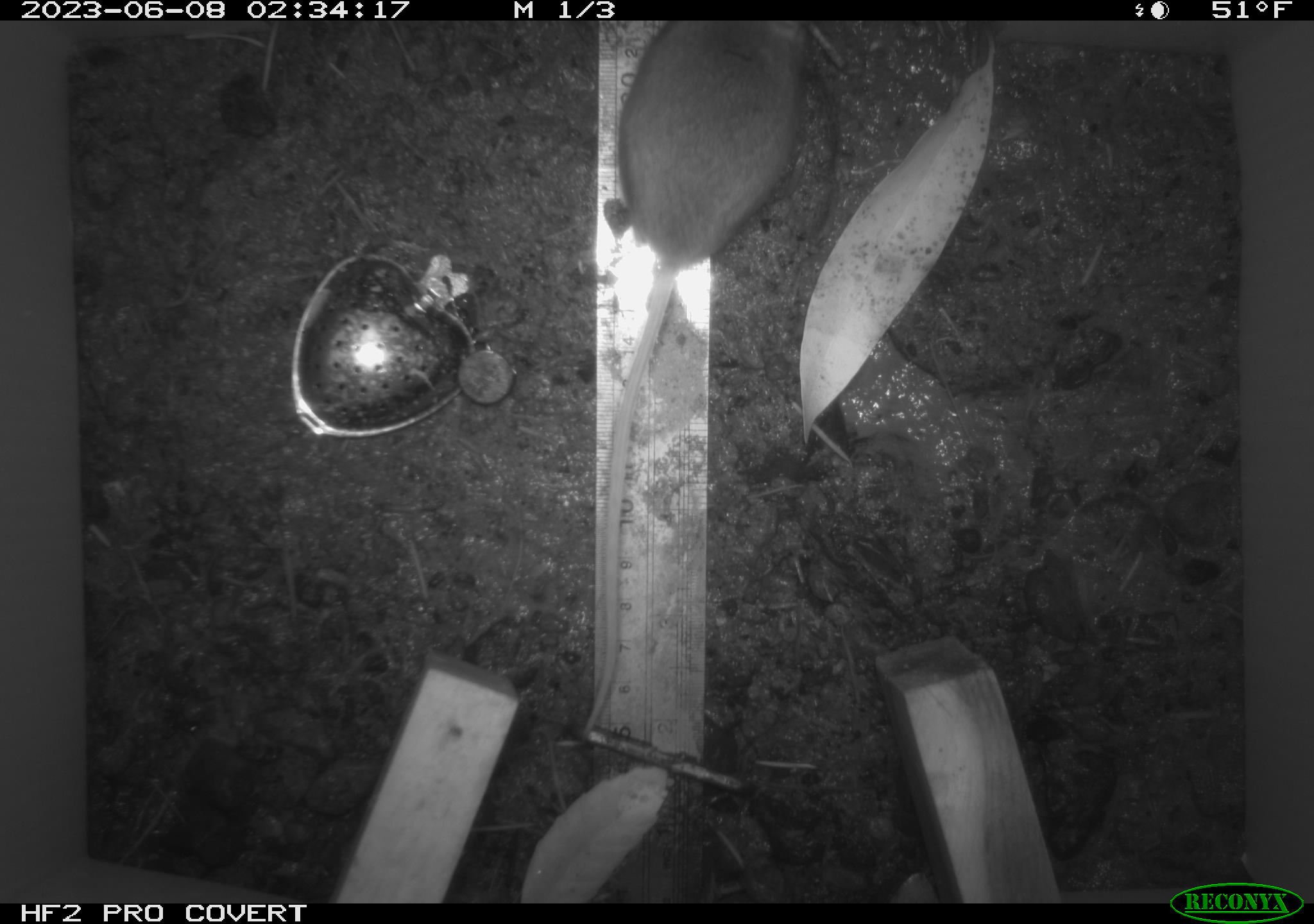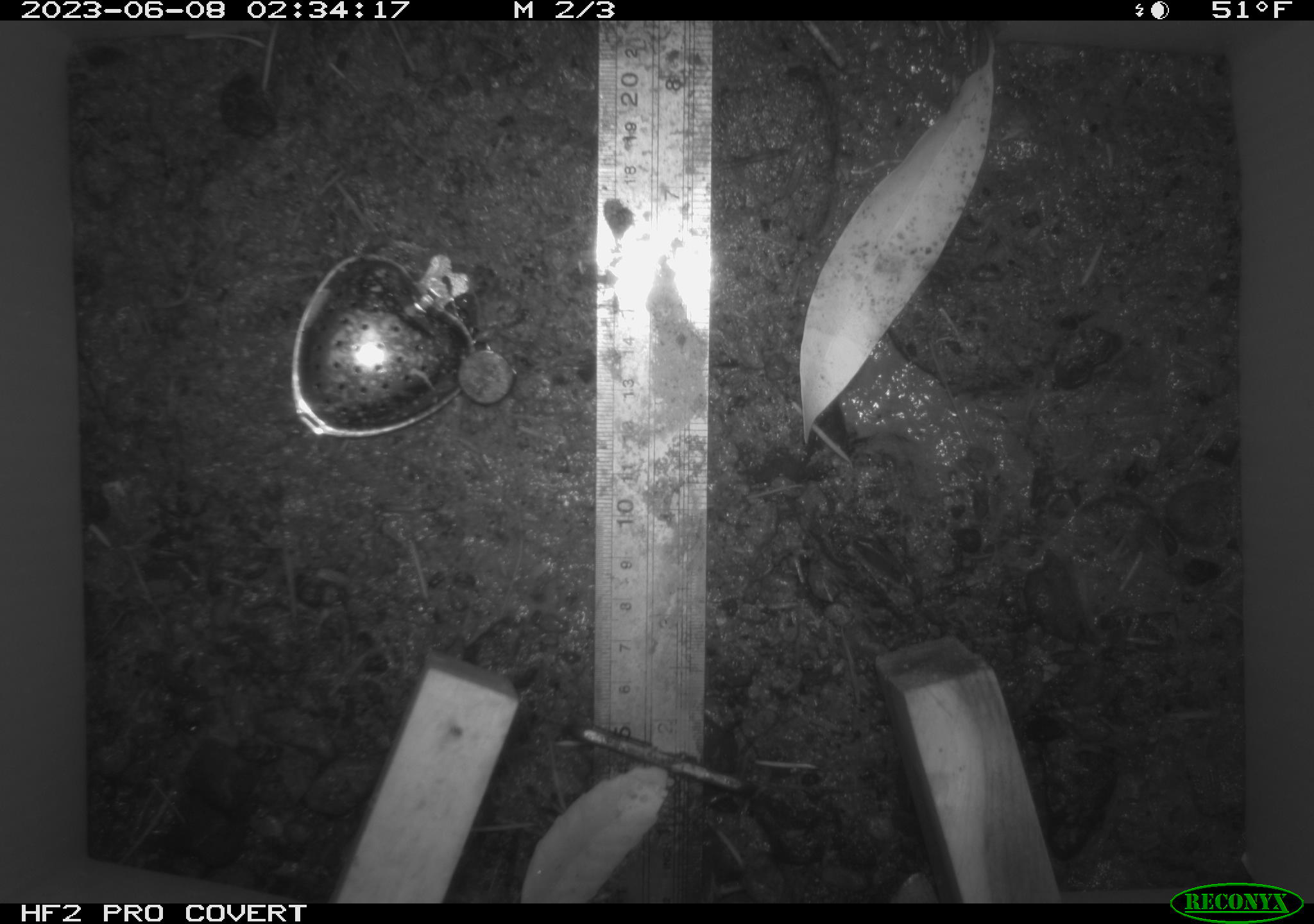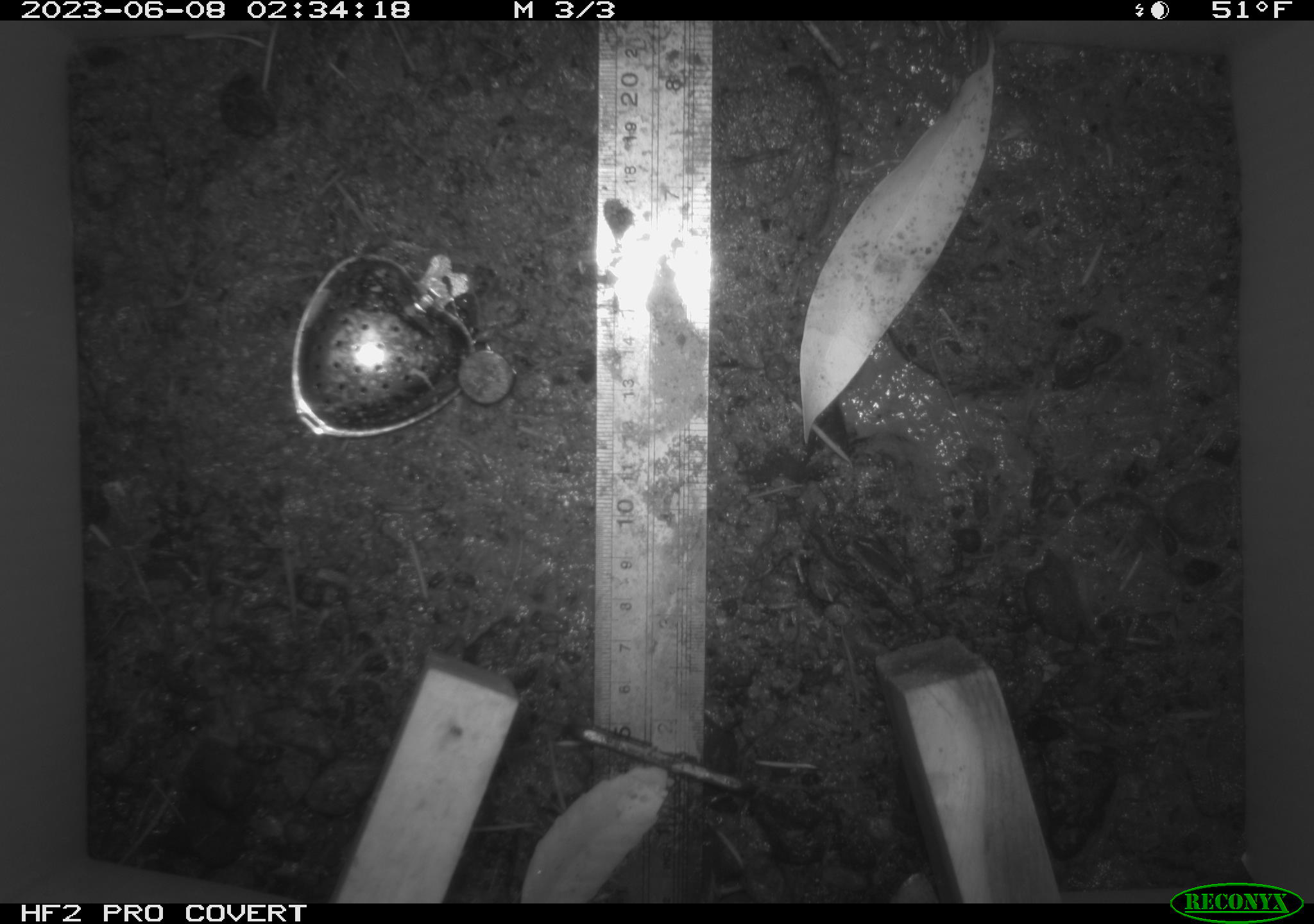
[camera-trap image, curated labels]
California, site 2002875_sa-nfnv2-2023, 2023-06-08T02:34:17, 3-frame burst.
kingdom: Animalia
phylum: Chordata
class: Mammalia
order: Rodentia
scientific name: Rodentia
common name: mouse species